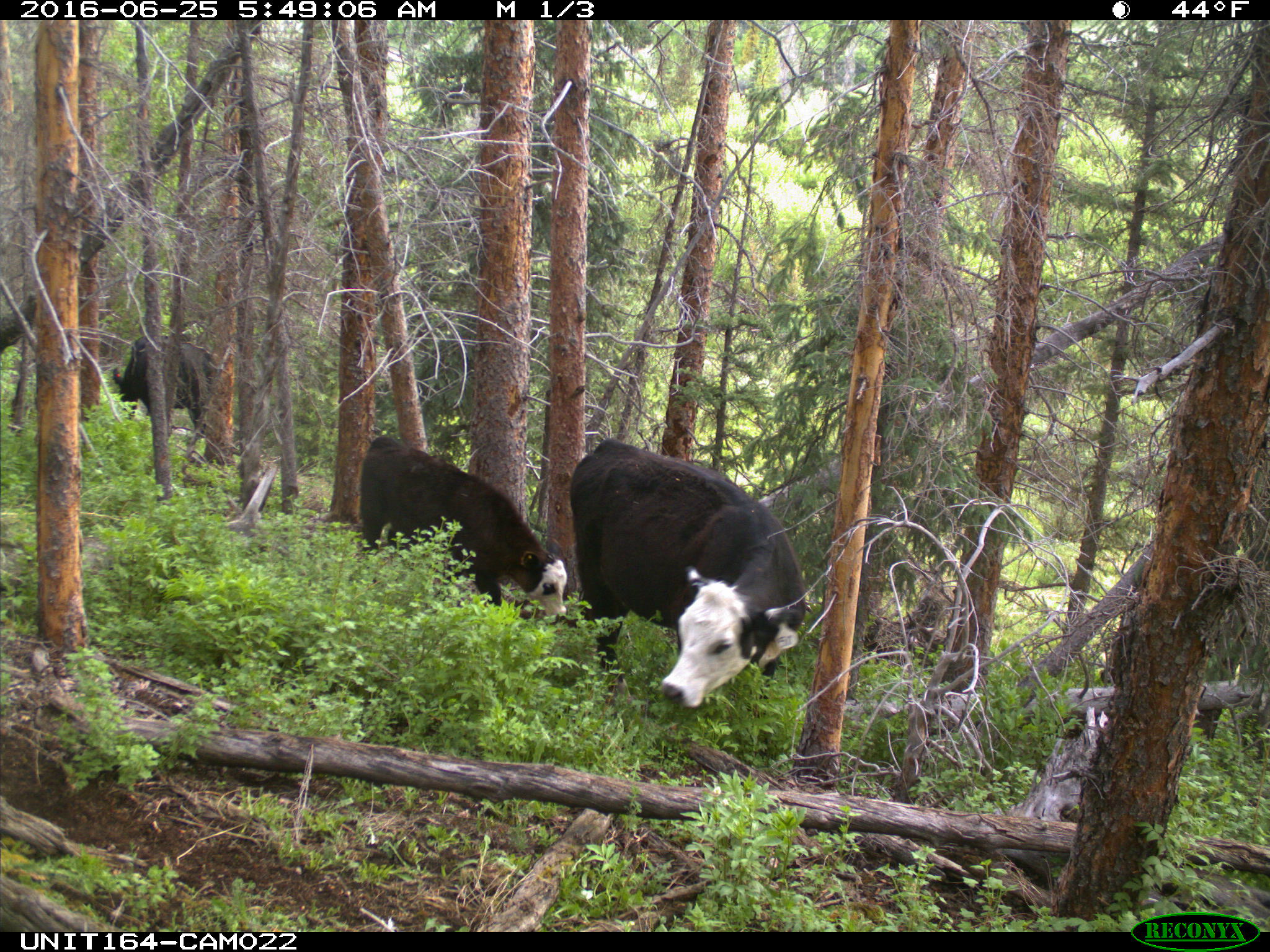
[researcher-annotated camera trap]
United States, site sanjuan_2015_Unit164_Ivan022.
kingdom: Animalia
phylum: Chordata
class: Mammalia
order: Artiodactyla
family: Bovidae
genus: Bos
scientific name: Bos taurus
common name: domestic cow